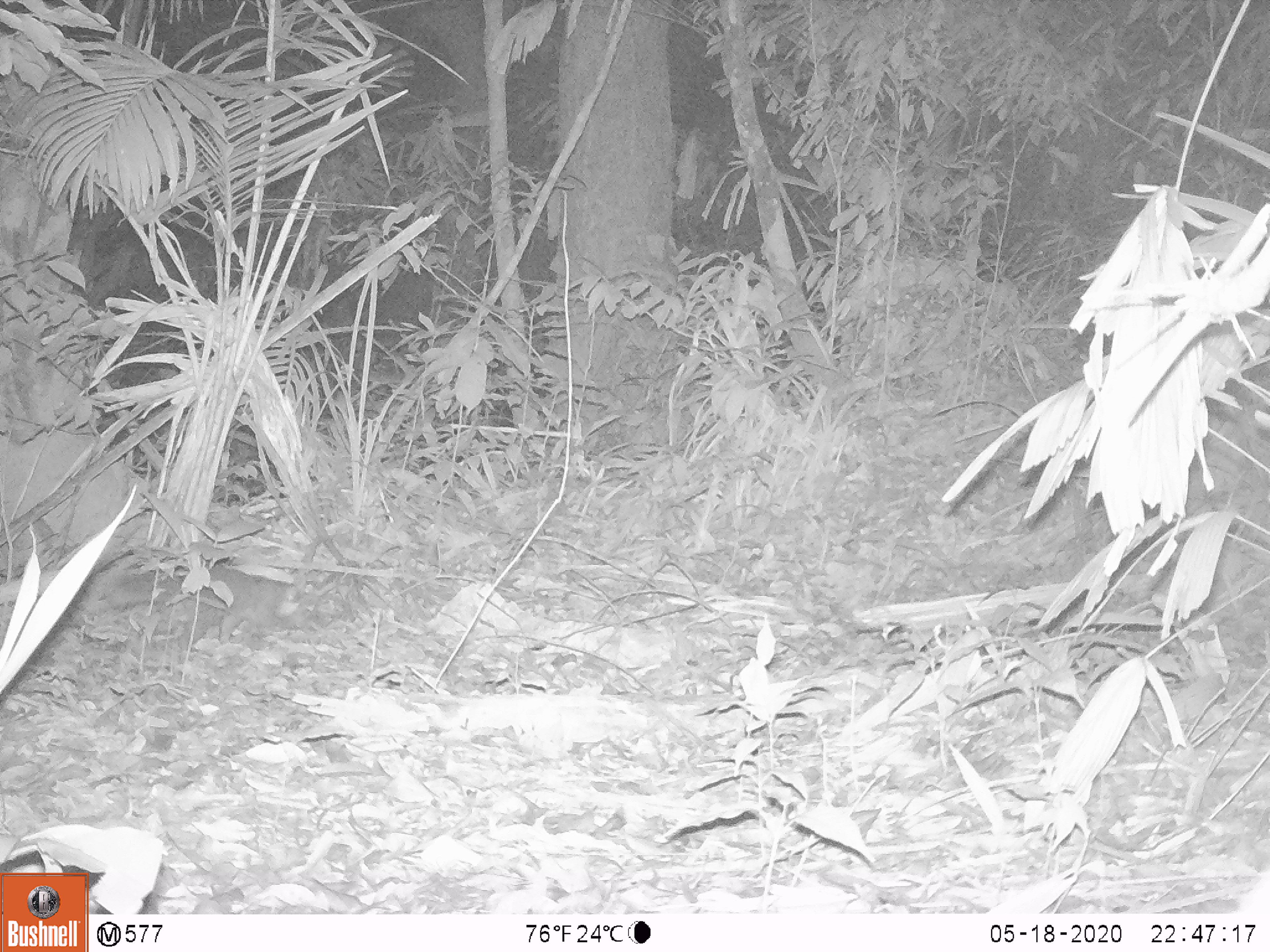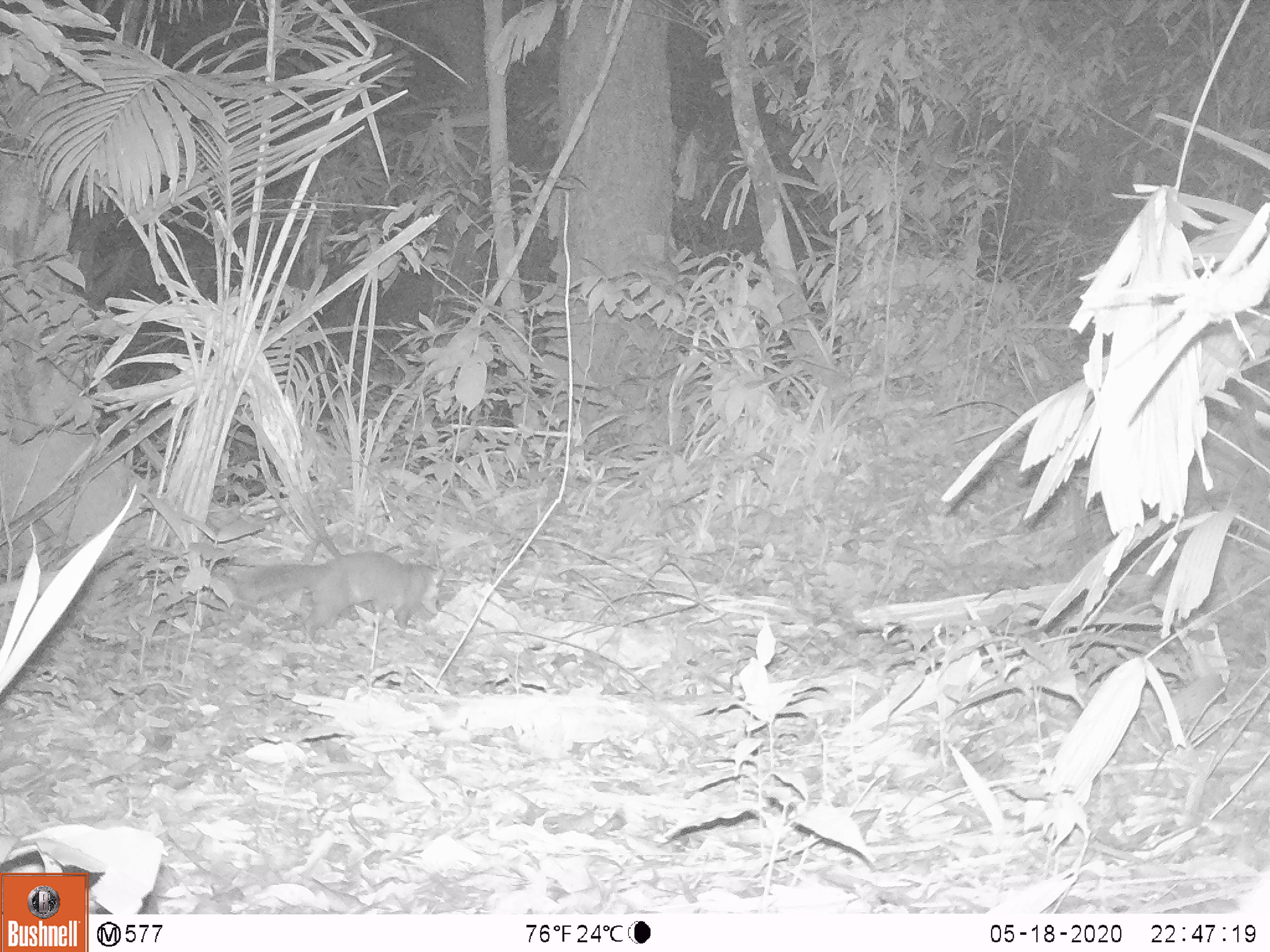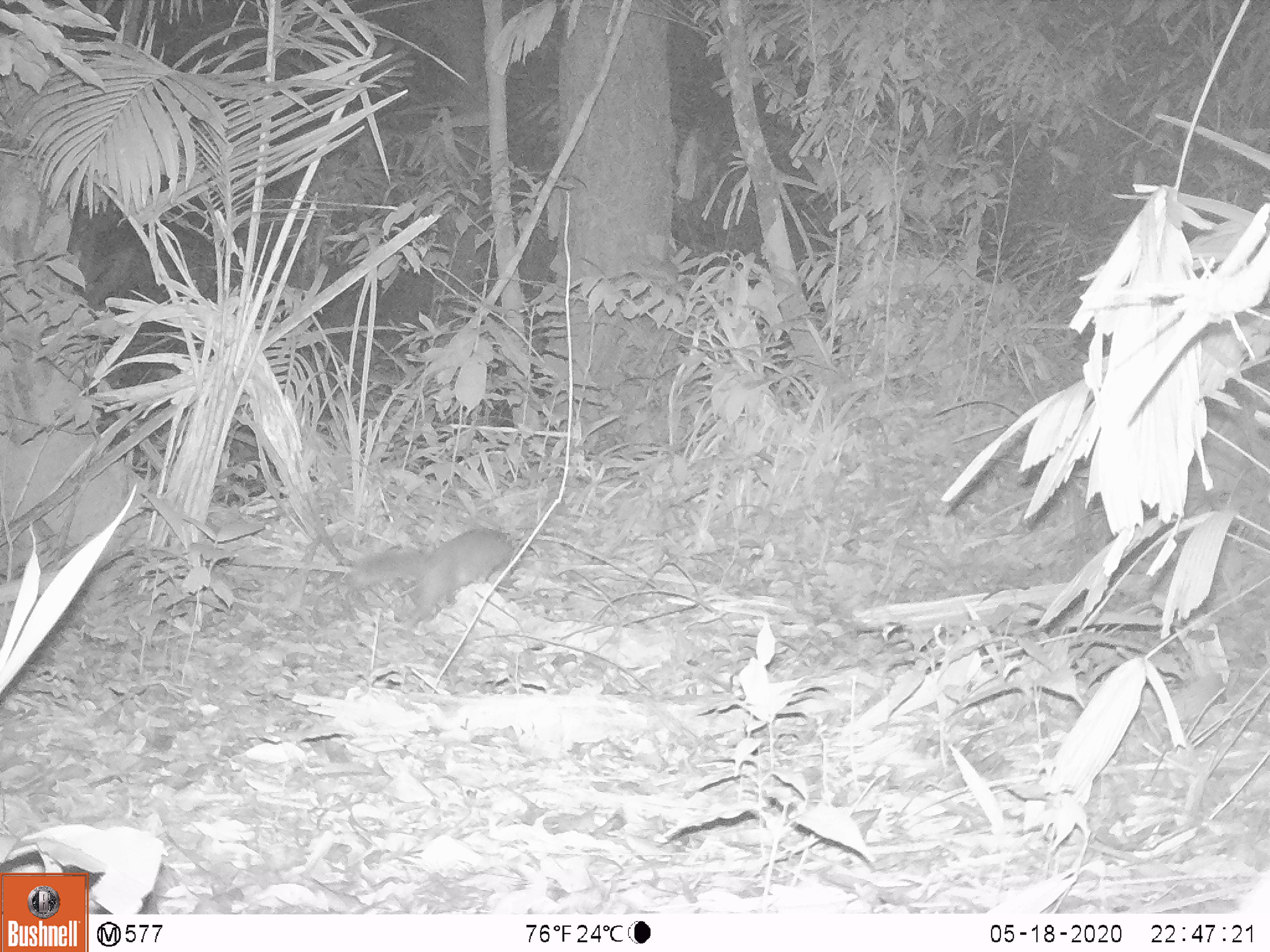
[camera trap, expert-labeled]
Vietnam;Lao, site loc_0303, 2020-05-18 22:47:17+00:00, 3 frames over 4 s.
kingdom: Animalia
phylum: Chordata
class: Mammalia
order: Carnivora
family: Mustelidae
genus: Melogale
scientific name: Melogale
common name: ferret badger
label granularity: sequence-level